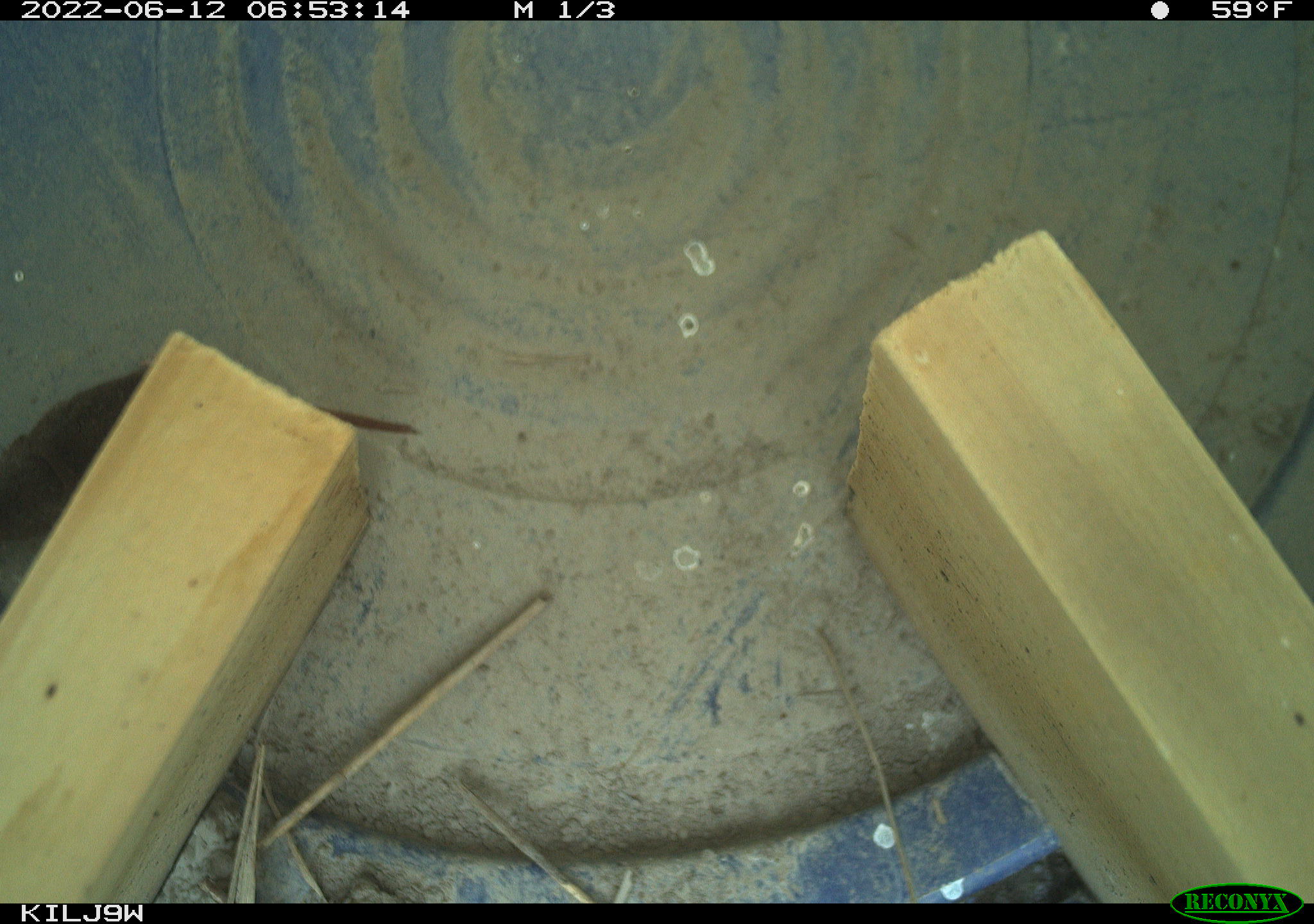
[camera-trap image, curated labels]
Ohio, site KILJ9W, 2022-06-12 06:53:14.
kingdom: Animalia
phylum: Chordata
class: Reptilia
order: Squamata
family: Colubridae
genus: Thamnophis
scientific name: Thamnophis sirtalis sirtalis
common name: eastern gartersnake